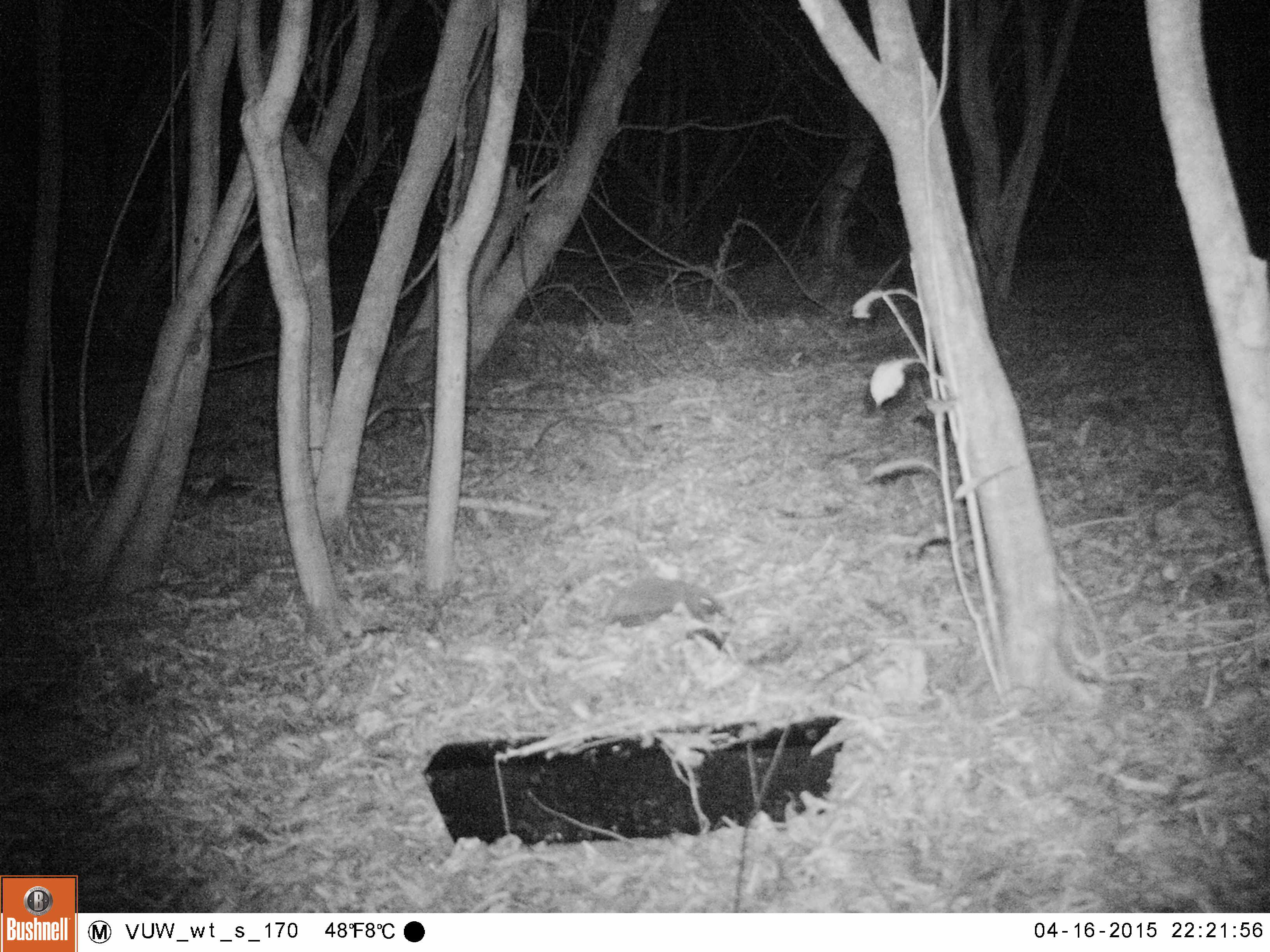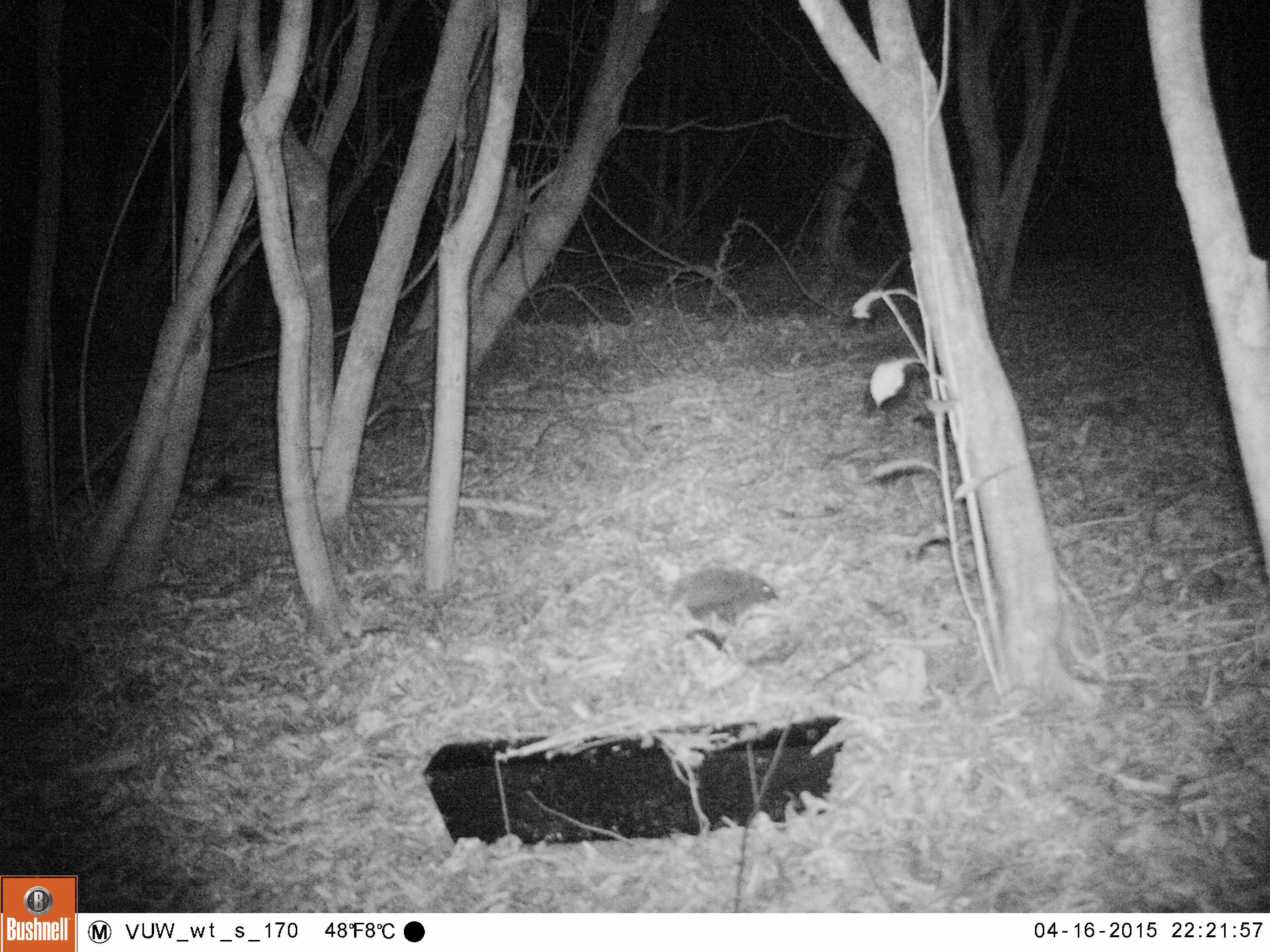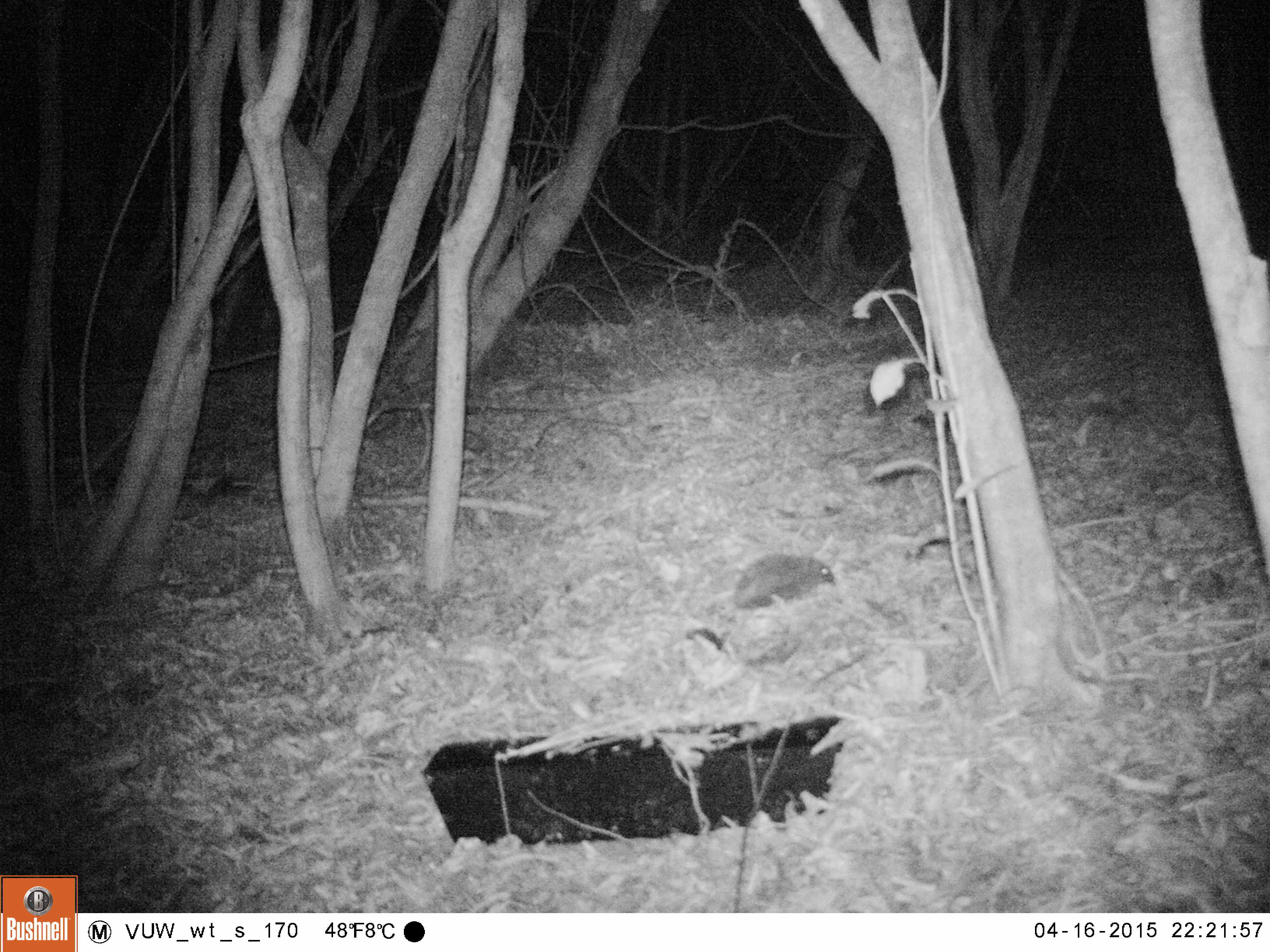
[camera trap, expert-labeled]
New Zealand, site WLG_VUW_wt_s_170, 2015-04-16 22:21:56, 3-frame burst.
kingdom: Animalia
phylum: Chordata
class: Mammalia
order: Eulipotyphla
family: Erinaceidae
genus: Erinaceus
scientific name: Erinaceus europaeus europaeus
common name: european hedgehog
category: hedgehog